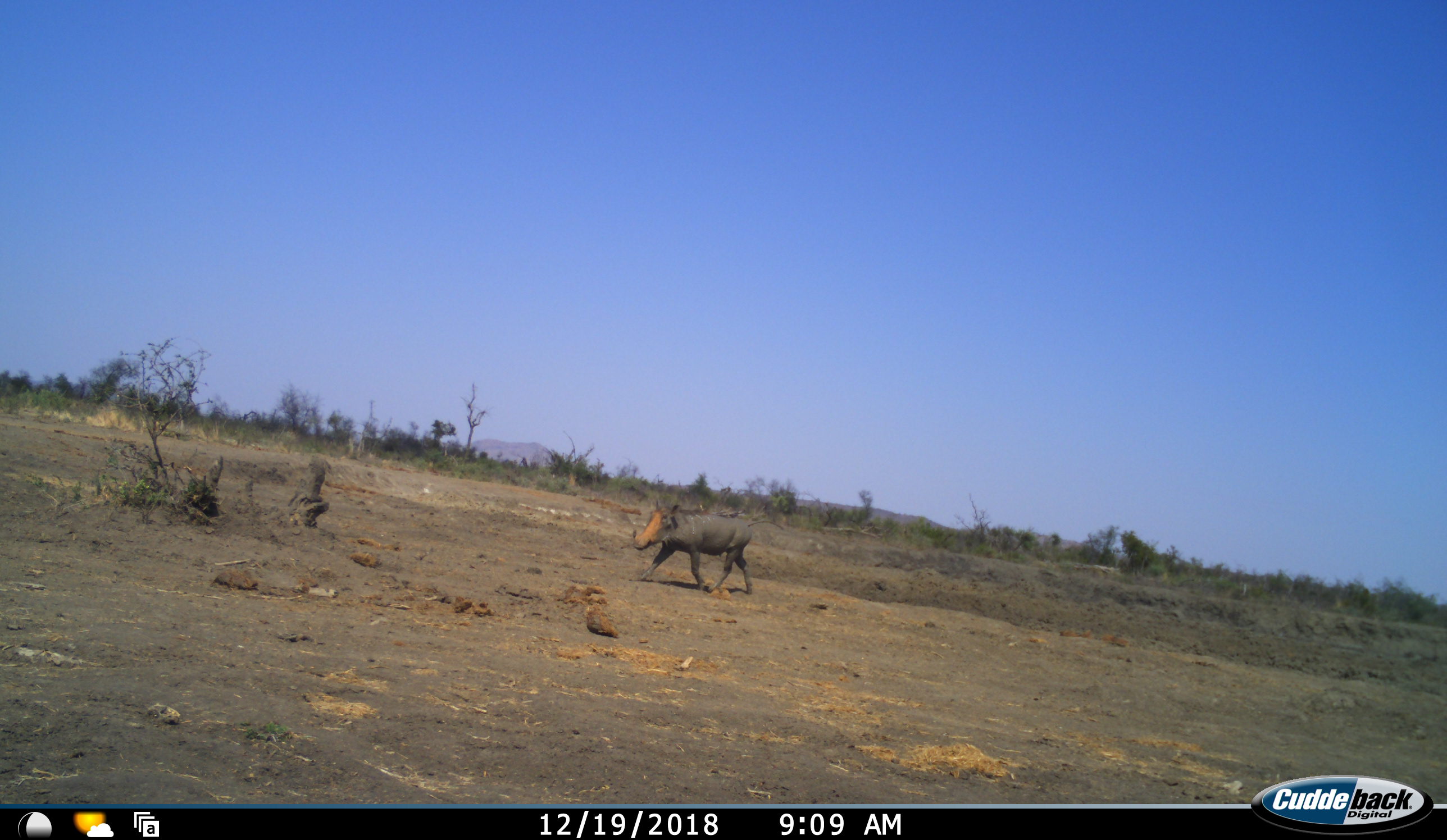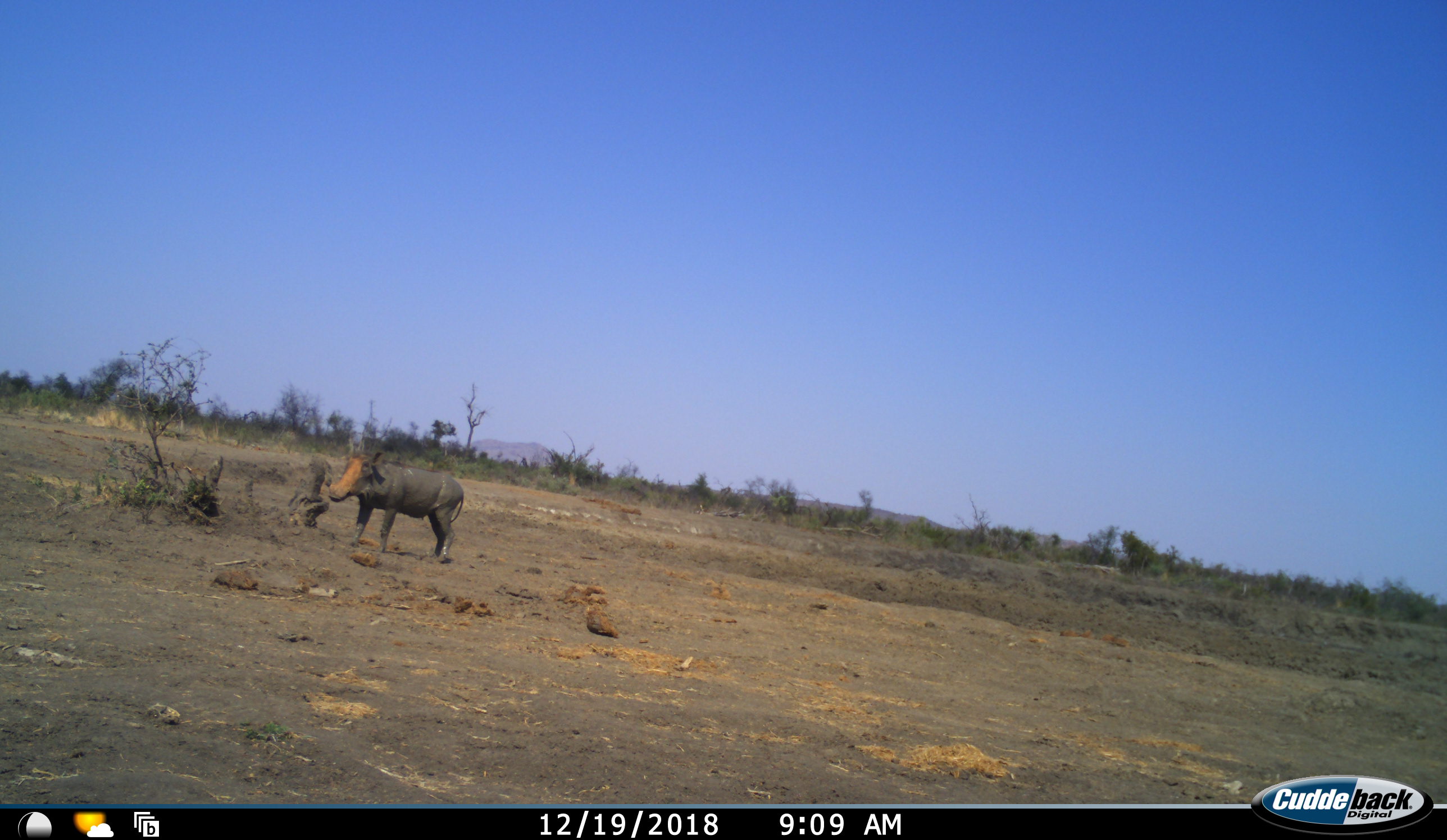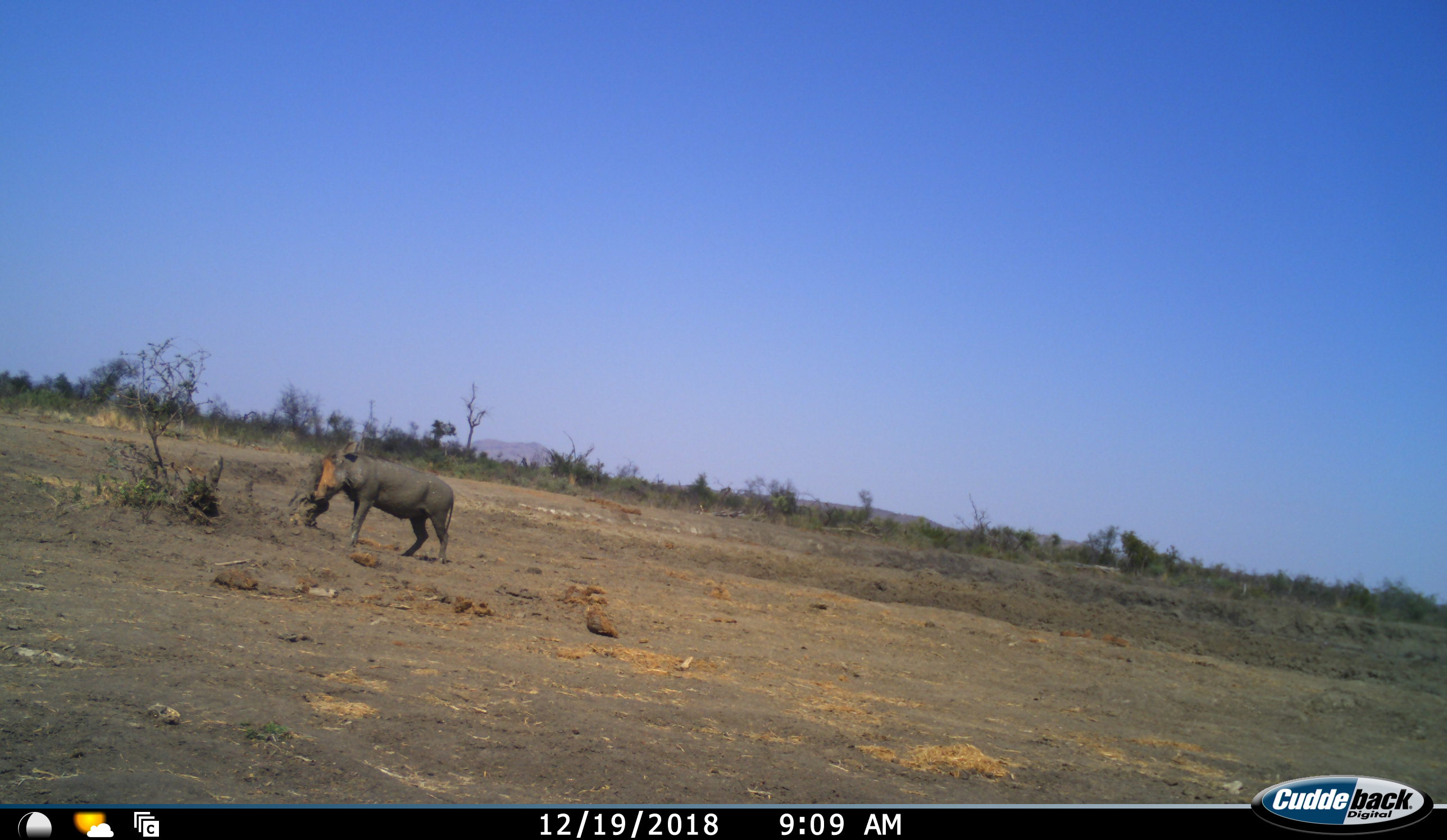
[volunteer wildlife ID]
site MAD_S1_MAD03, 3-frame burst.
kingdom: Animalia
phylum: Chordata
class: Mammalia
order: Artiodactyla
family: Suidae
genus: Phacochoerus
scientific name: Phacochoerus africanus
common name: warthog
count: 1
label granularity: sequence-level